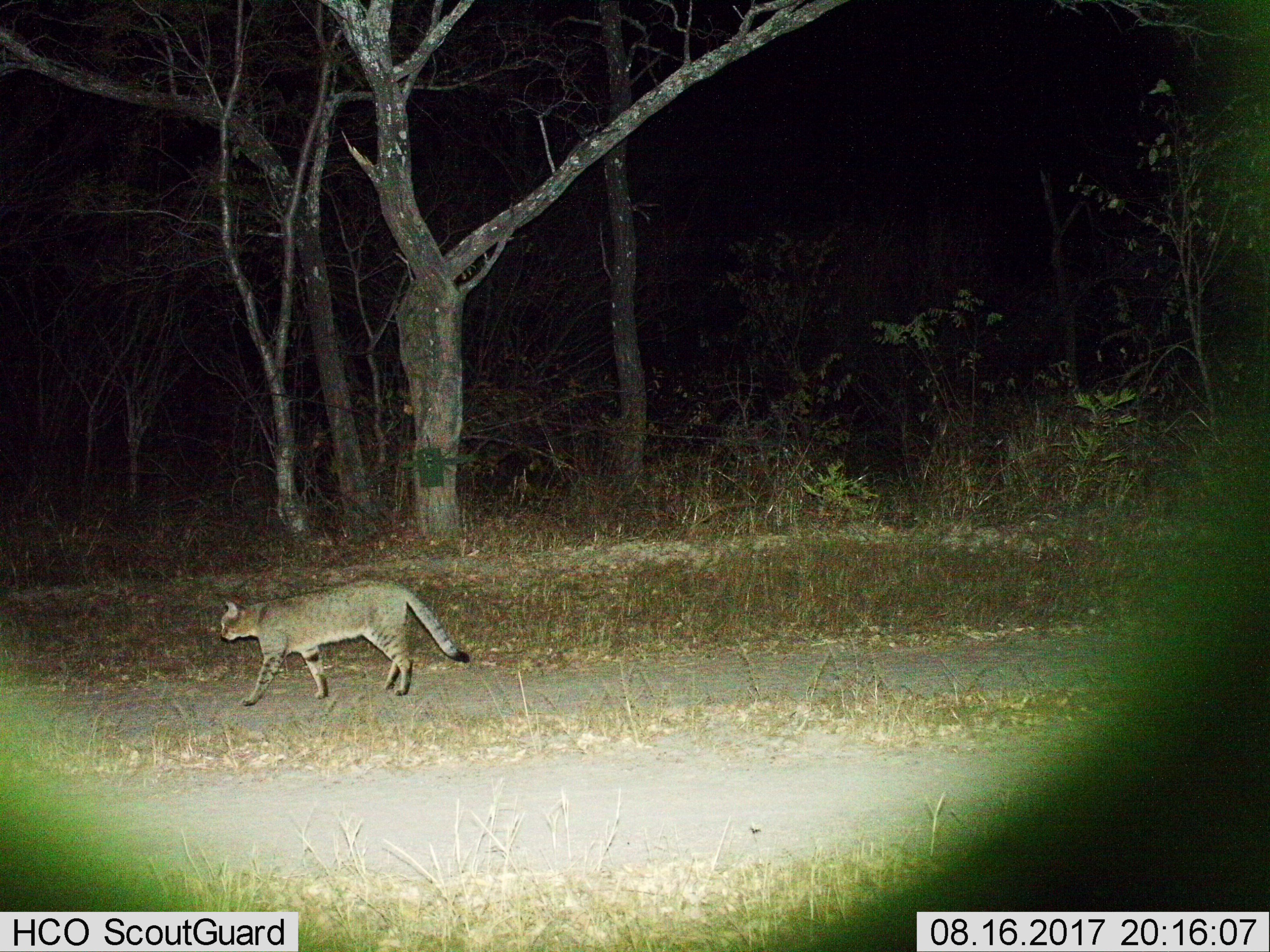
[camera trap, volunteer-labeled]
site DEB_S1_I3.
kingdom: Animalia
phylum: Chordata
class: Mammalia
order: Carnivora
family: Felidae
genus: Felis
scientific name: Felis lybica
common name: african wild cat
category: africanwildcat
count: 1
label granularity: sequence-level